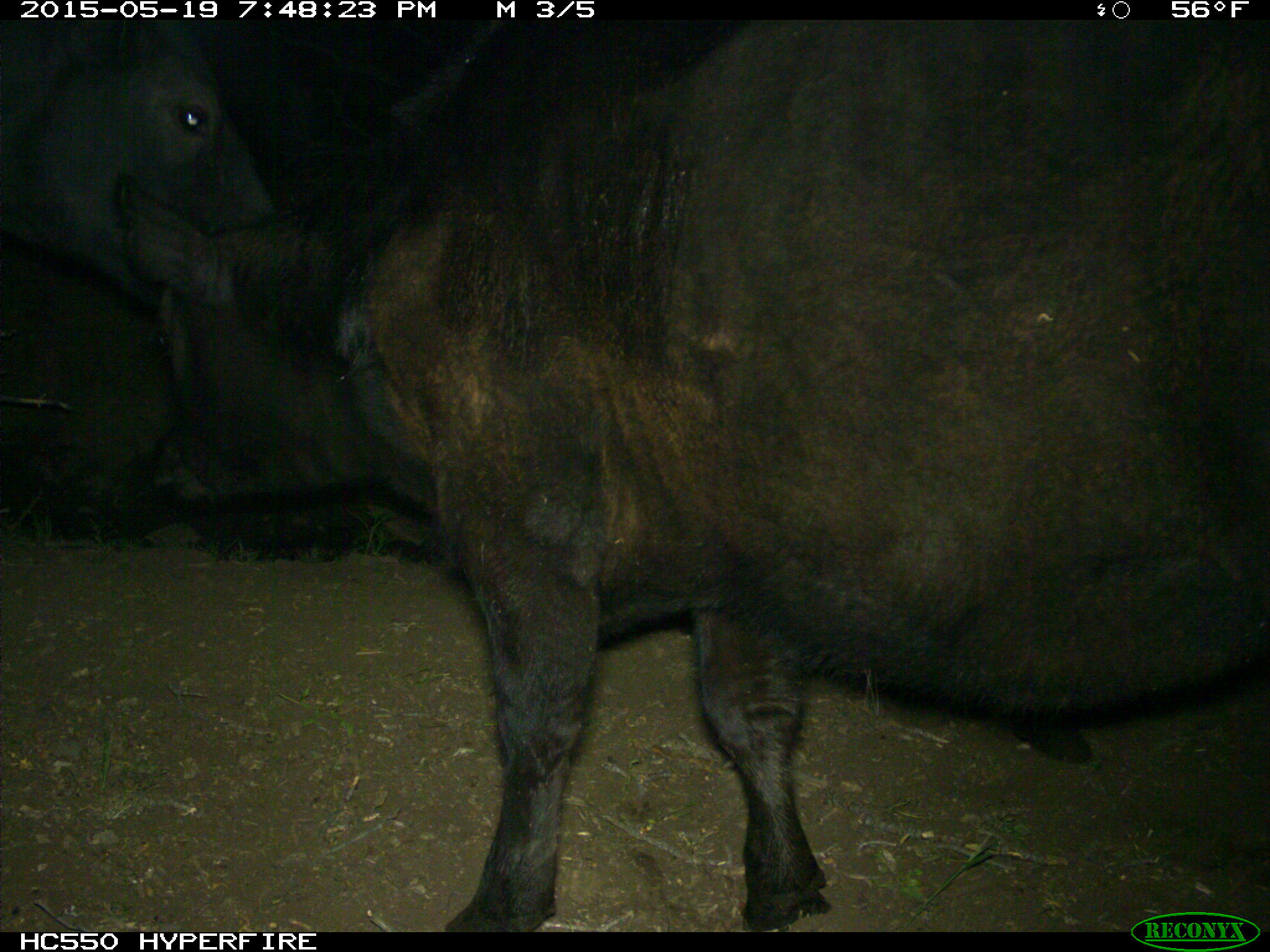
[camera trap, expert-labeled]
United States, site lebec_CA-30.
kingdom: Animalia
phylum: Chordata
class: Mammalia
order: Artiodactyla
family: Bovidae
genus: Bos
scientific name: Bos taurus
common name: domestic cow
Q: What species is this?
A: Bos taurus (domestic cow).